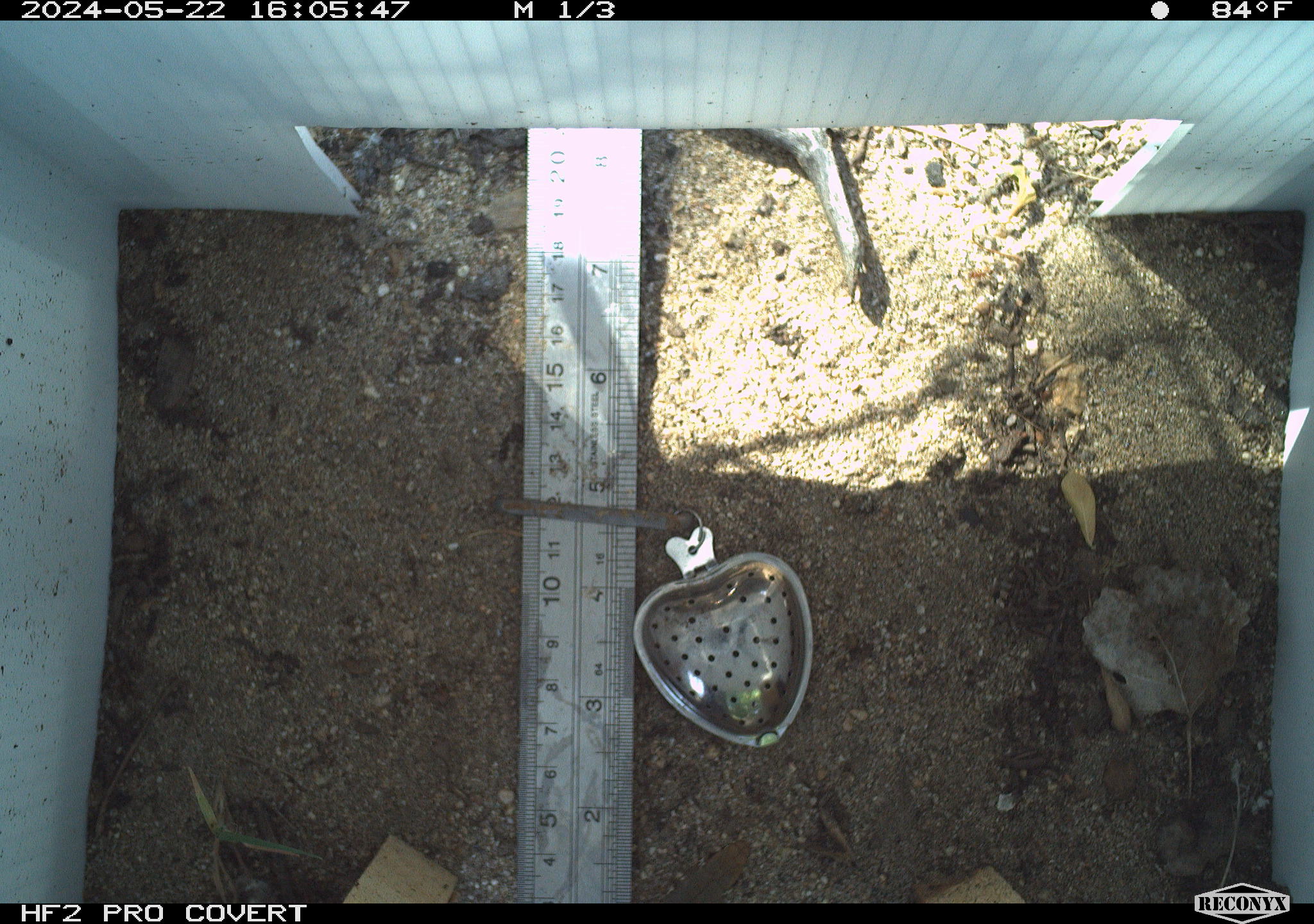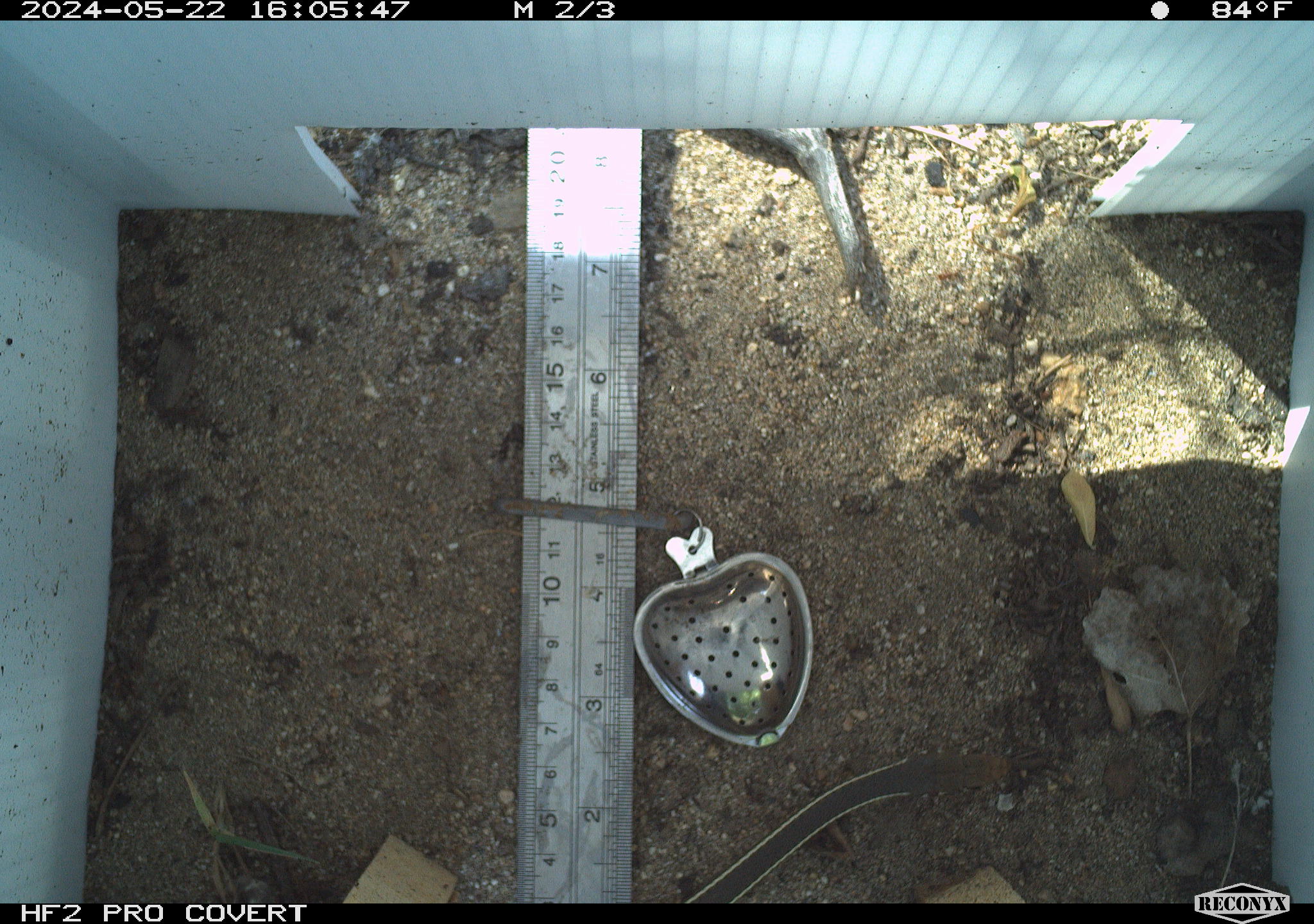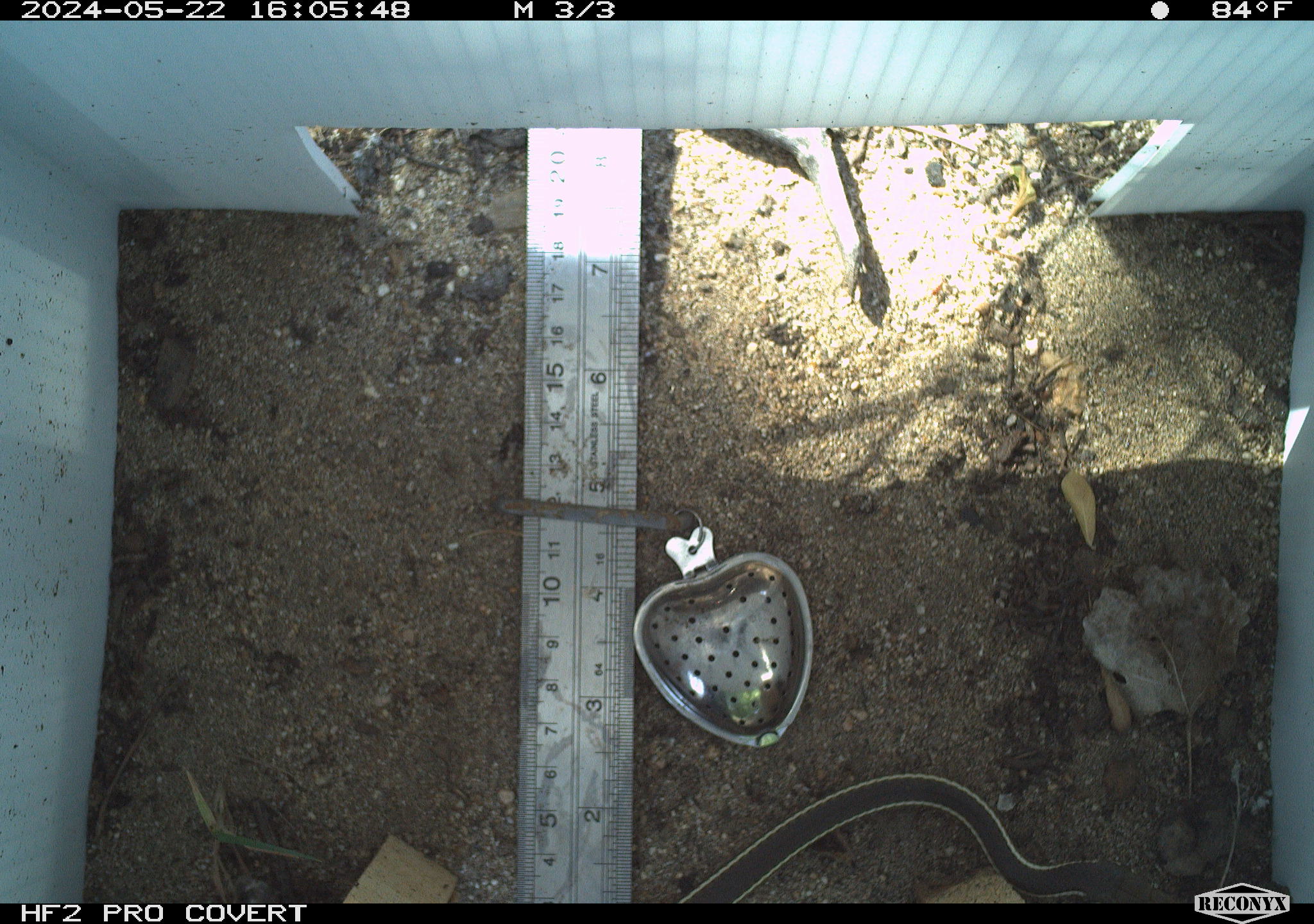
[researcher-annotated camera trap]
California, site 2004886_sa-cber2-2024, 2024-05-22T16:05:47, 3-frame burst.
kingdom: Animalia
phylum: Chordata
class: Reptilia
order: Squamata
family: Colubridae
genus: Masticophis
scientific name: Masticophis flagellum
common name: coachwhip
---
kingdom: Animalia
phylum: Chordata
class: Reptilia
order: Squamata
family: Colubridae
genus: Masticophis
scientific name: Masticophis lateralis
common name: striped racer